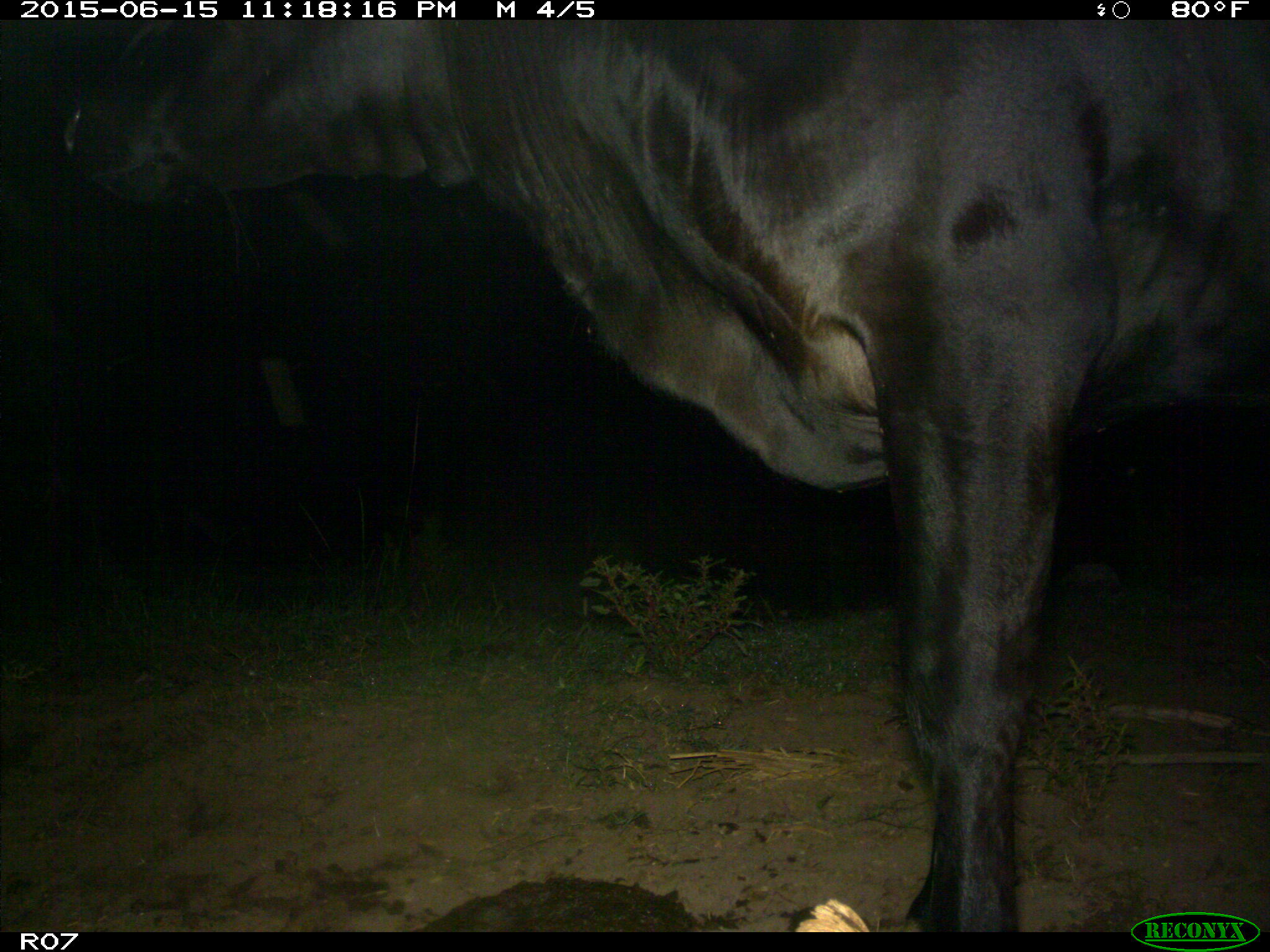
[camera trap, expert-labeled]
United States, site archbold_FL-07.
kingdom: Animalia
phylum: Chordata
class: Mammalia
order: Artiodactyla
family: Bovidae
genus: Bos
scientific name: Bos taurus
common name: domestic cow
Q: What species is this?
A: Bos taurus (domestic cow).